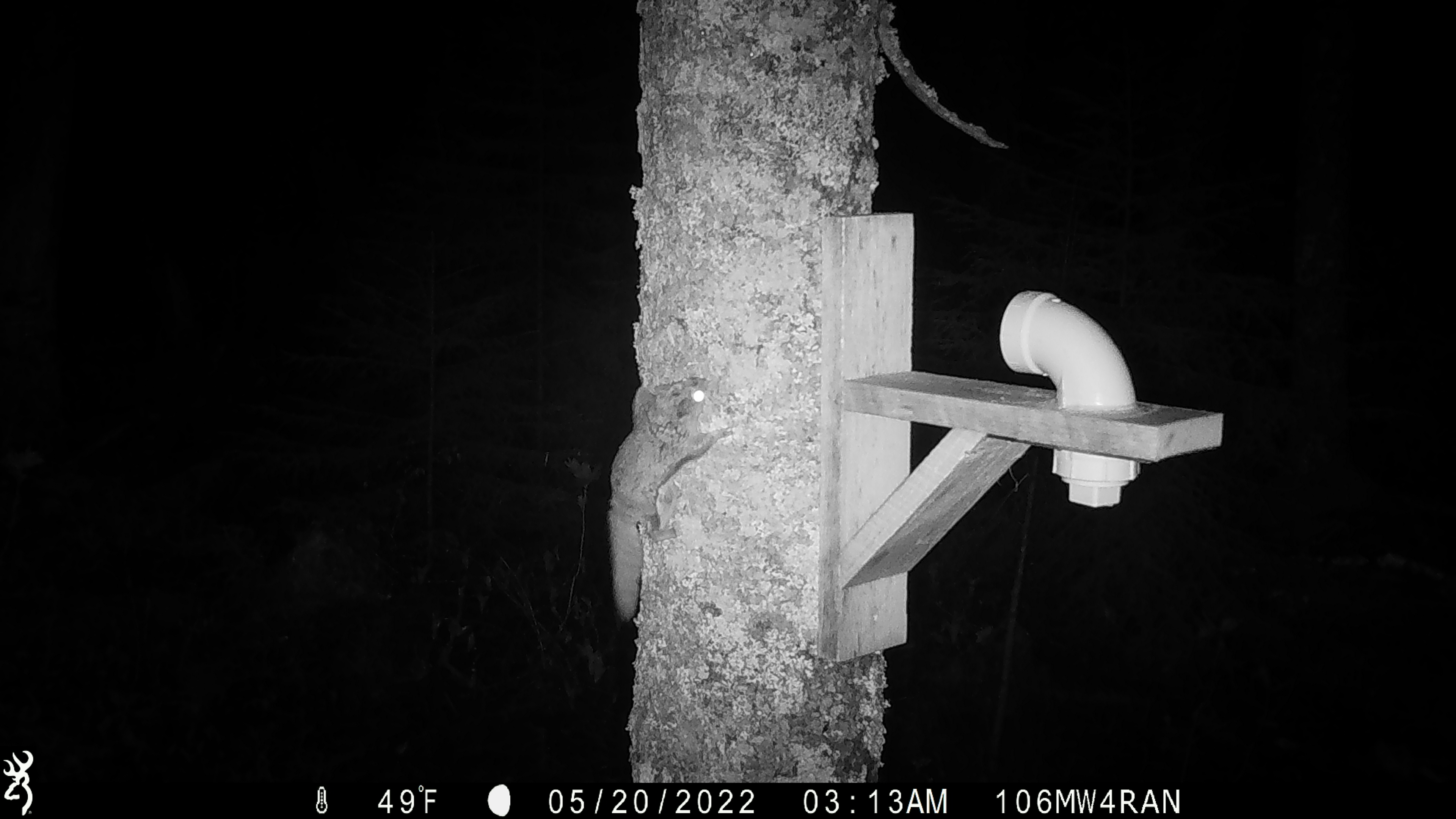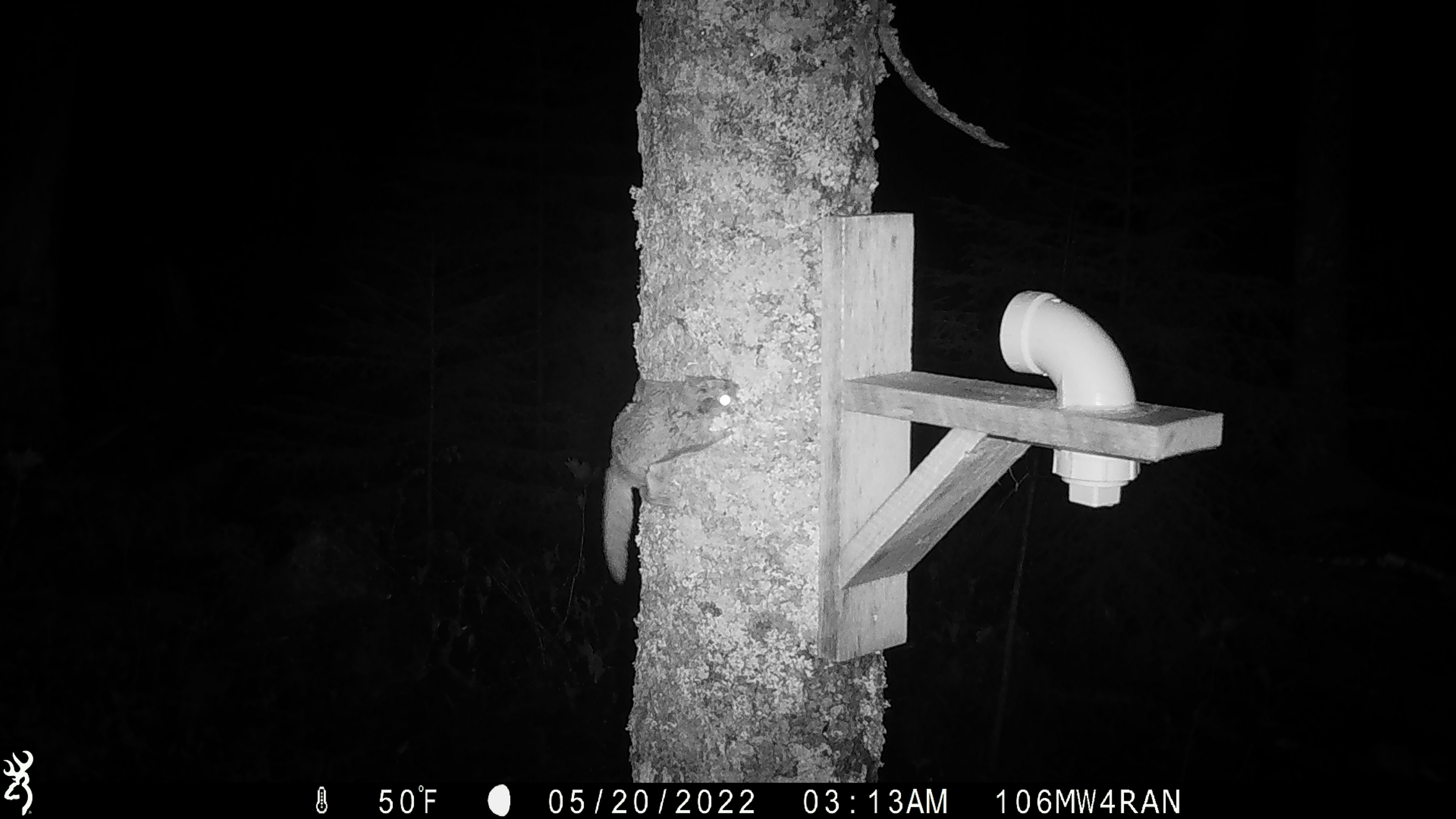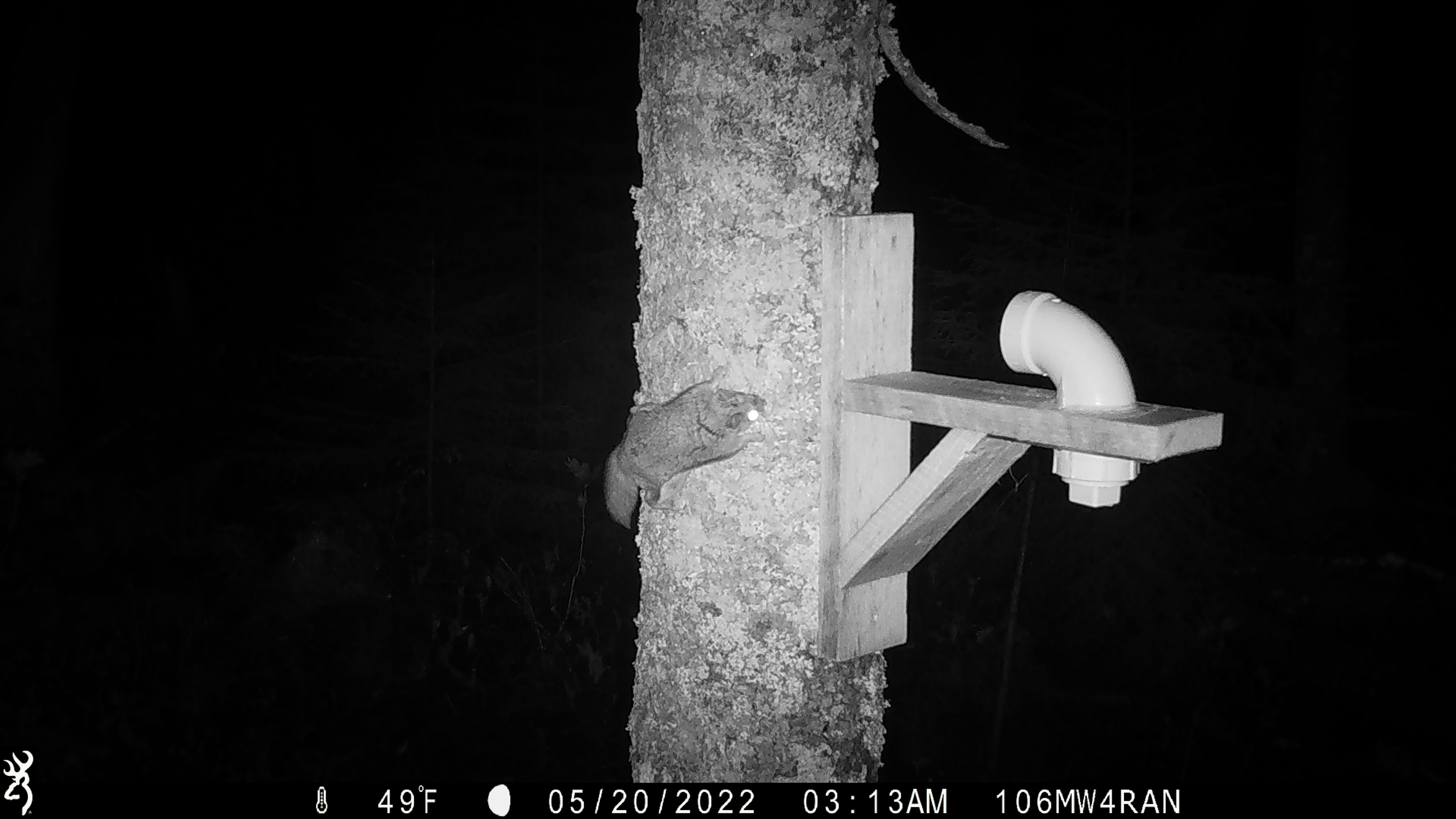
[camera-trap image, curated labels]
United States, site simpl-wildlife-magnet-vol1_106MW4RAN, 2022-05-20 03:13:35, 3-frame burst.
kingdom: Animalia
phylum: Chordata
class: Mammalia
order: Rodentia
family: Sciuridae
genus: Glaucomys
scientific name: Glaucomys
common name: flying squirrel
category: flying squirrel sp.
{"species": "flying squirrel sp. (flying squirrel) (Glaucomys)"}